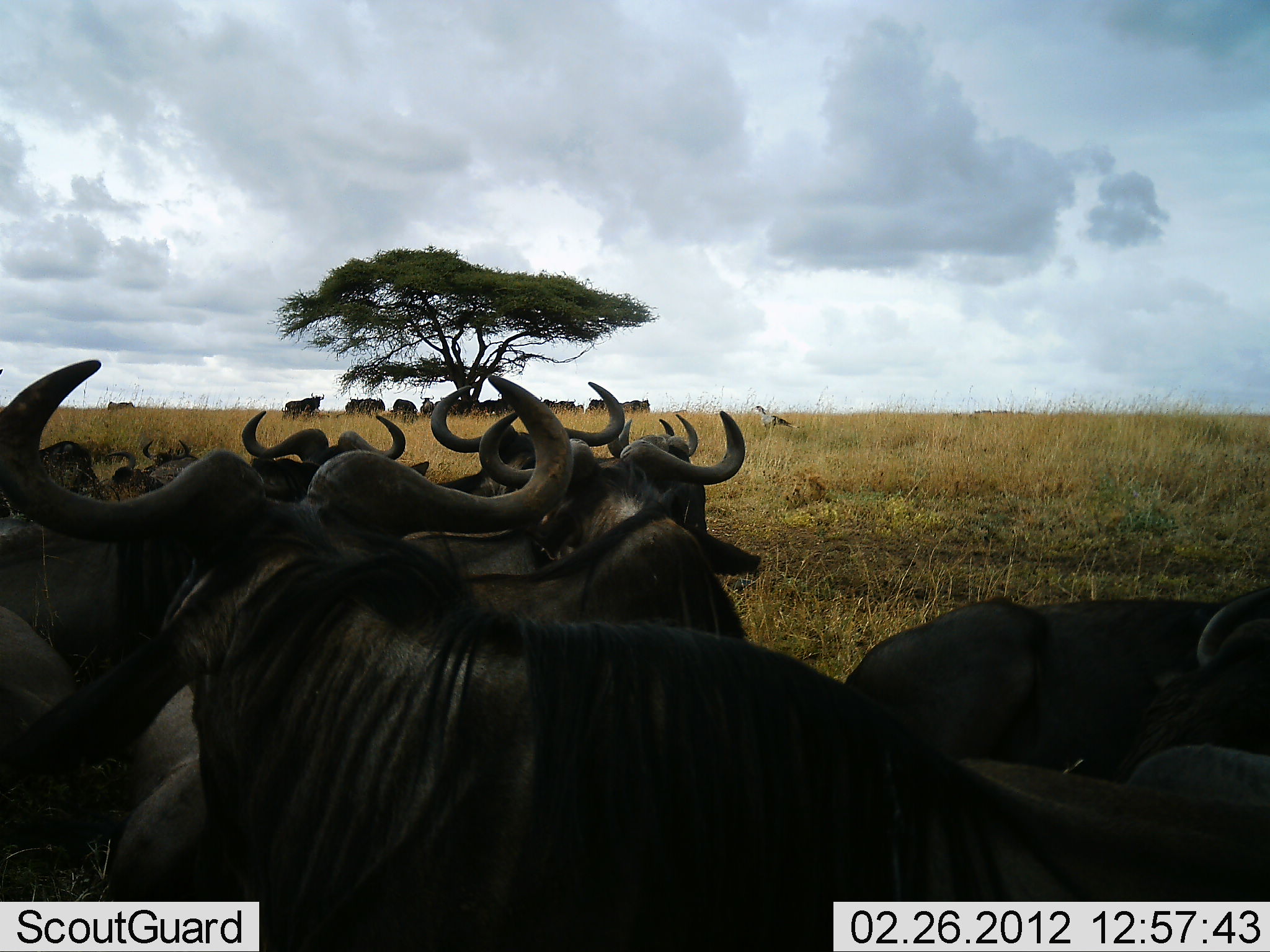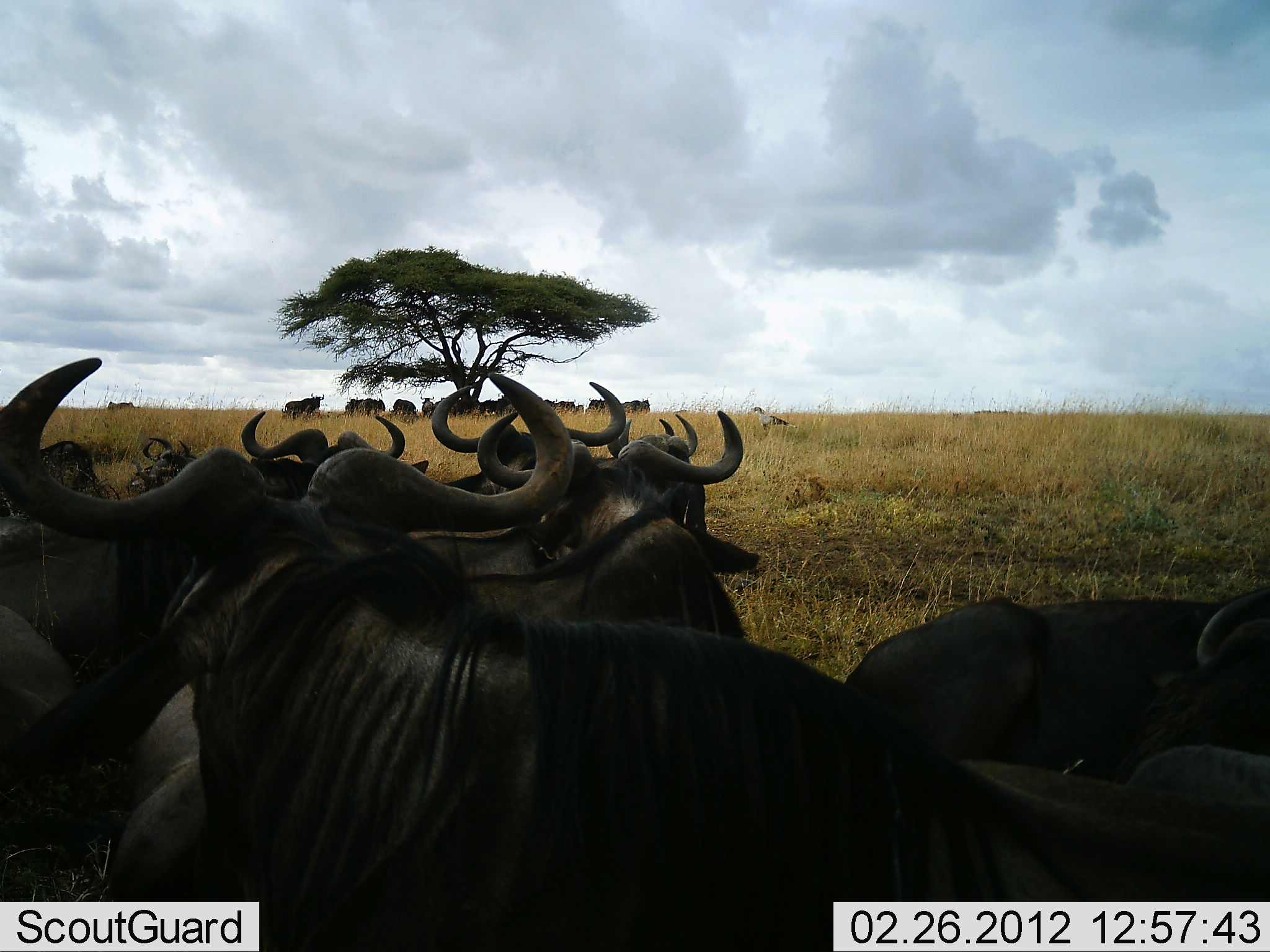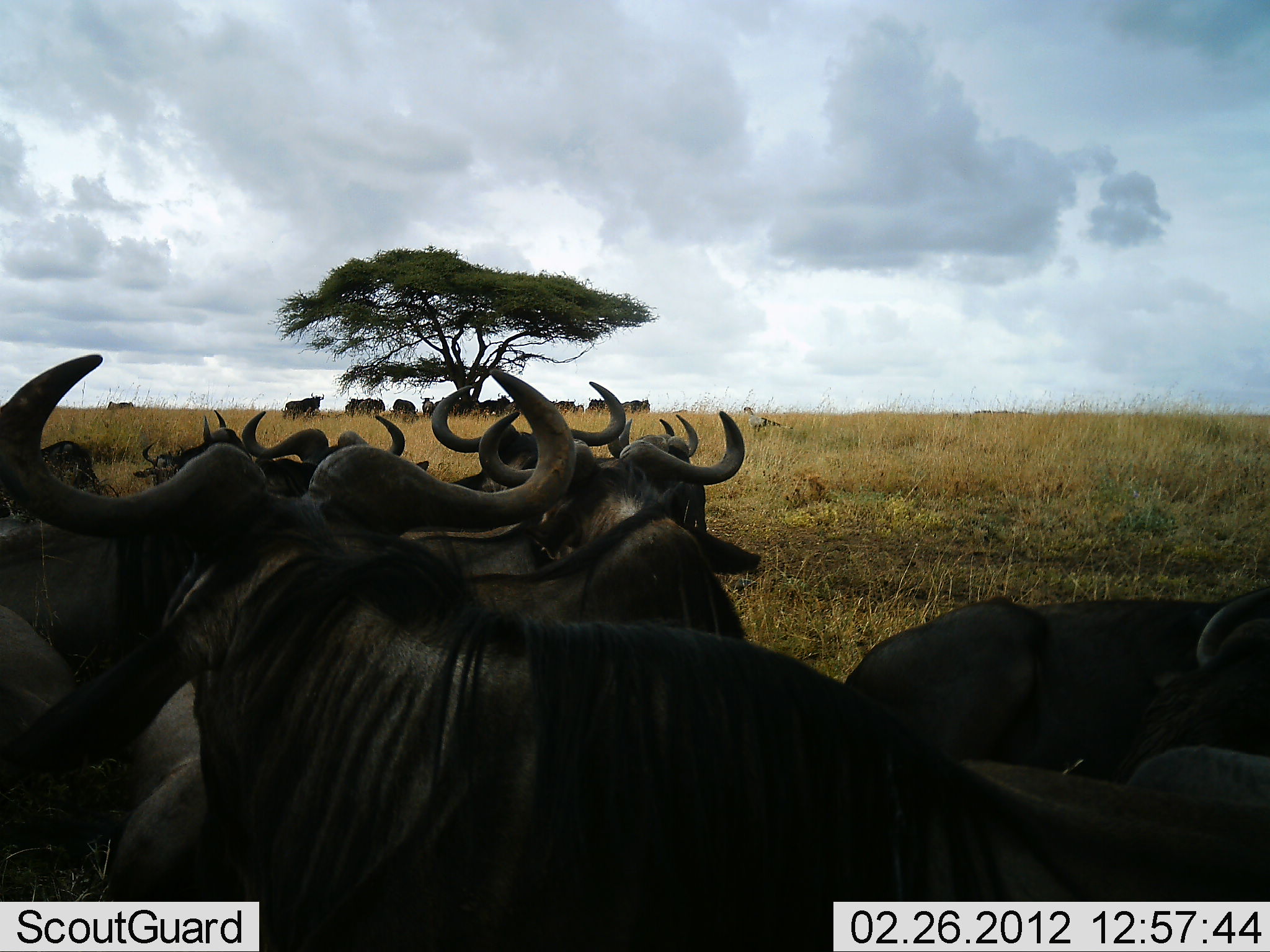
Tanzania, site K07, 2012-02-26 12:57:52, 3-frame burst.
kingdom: Animalia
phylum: Chordata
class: Mammalia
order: Artiodactyla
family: Bovidae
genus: Connochaetes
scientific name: Connochaetes taurinus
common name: blue wildebeest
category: wildebeest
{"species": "wildebeest (blue wildebeest) (Connochaetes taurinus)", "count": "11-50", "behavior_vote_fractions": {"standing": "62%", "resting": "81%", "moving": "4%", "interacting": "4%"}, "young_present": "4%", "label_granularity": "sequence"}